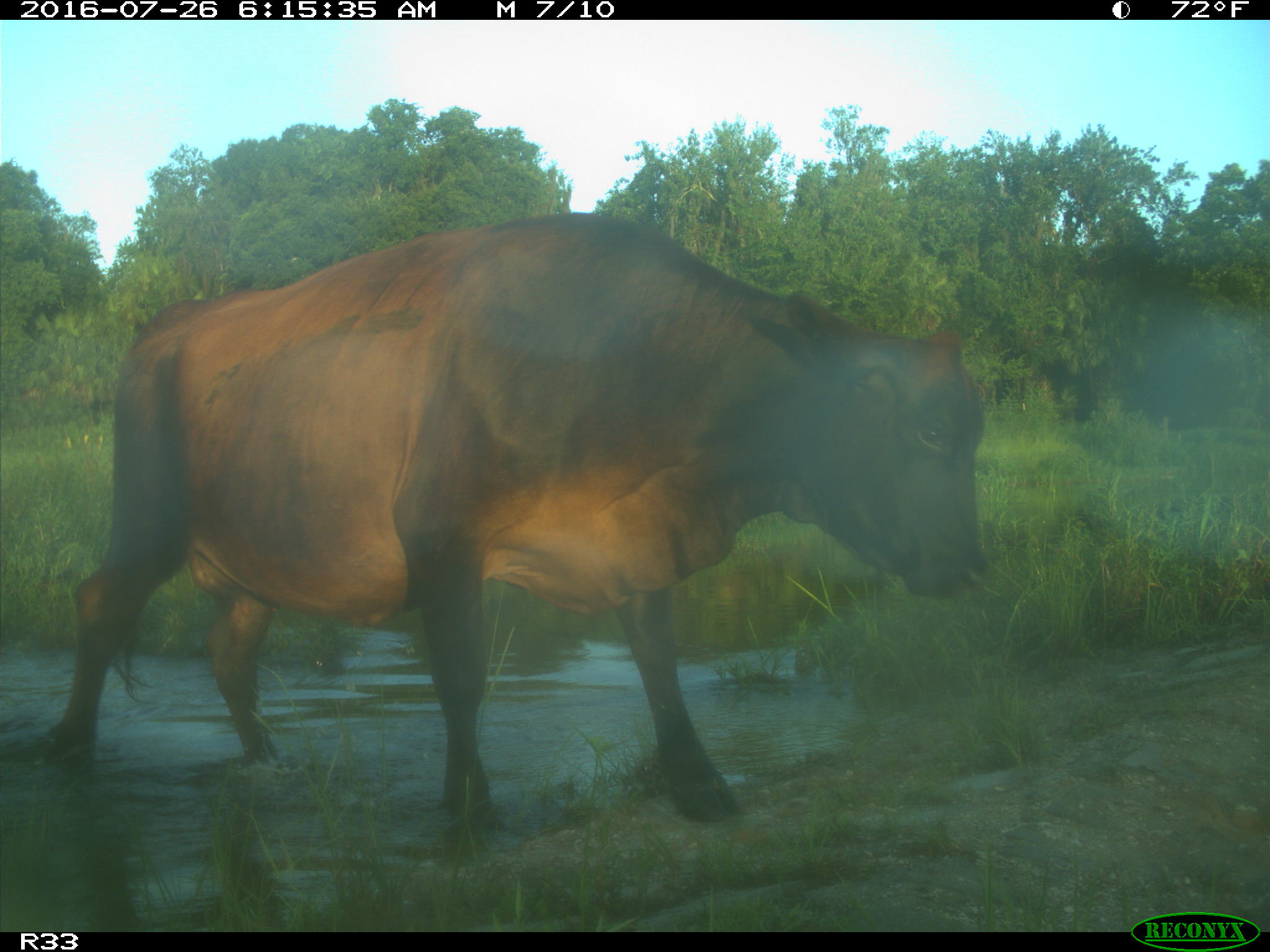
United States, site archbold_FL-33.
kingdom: Animalia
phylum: Chordata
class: Mammalia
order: Artiodactyla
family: Bovidae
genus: Bos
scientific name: Bos taurus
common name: domestic cow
Bos taurus (domestic cow).